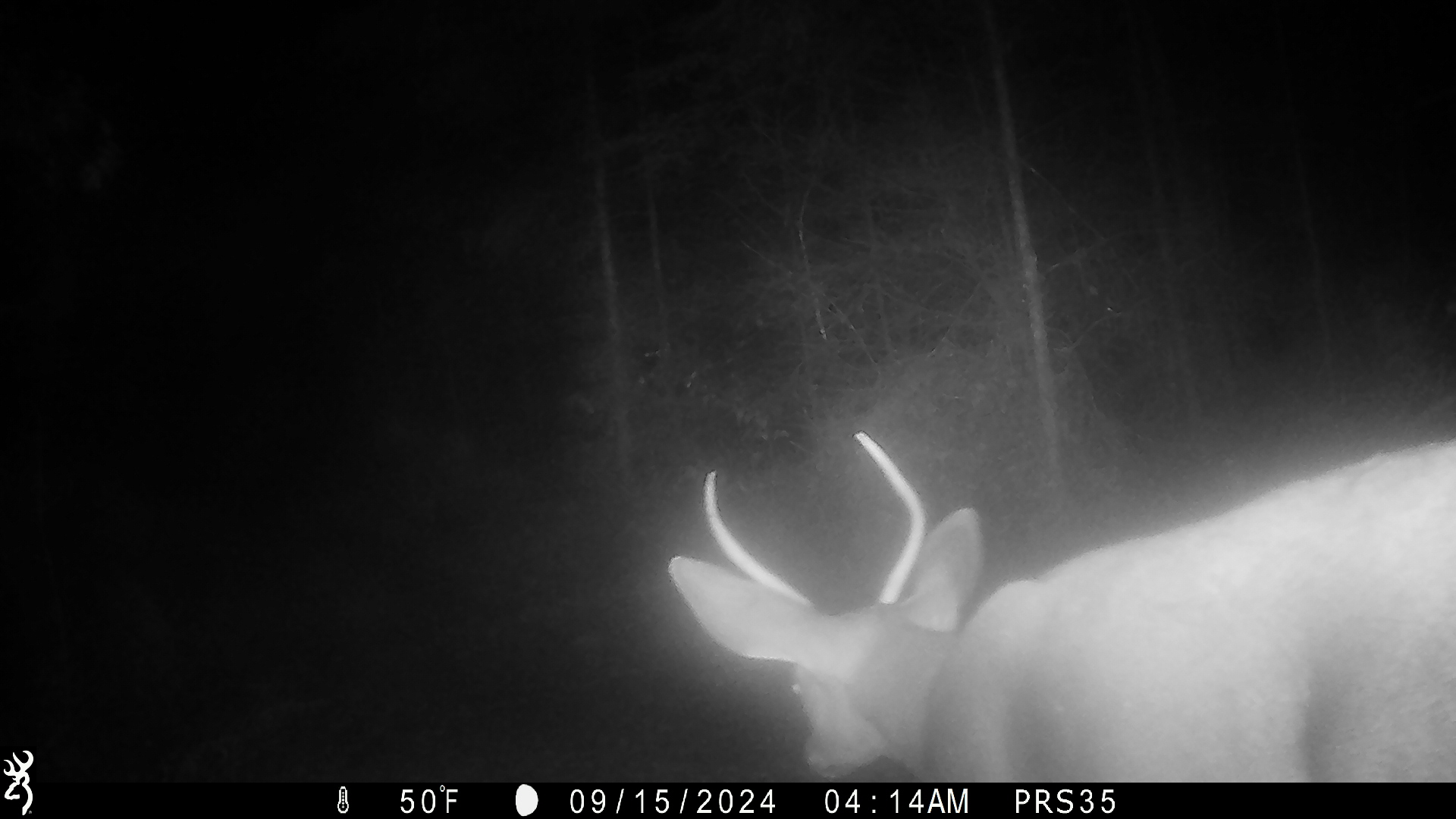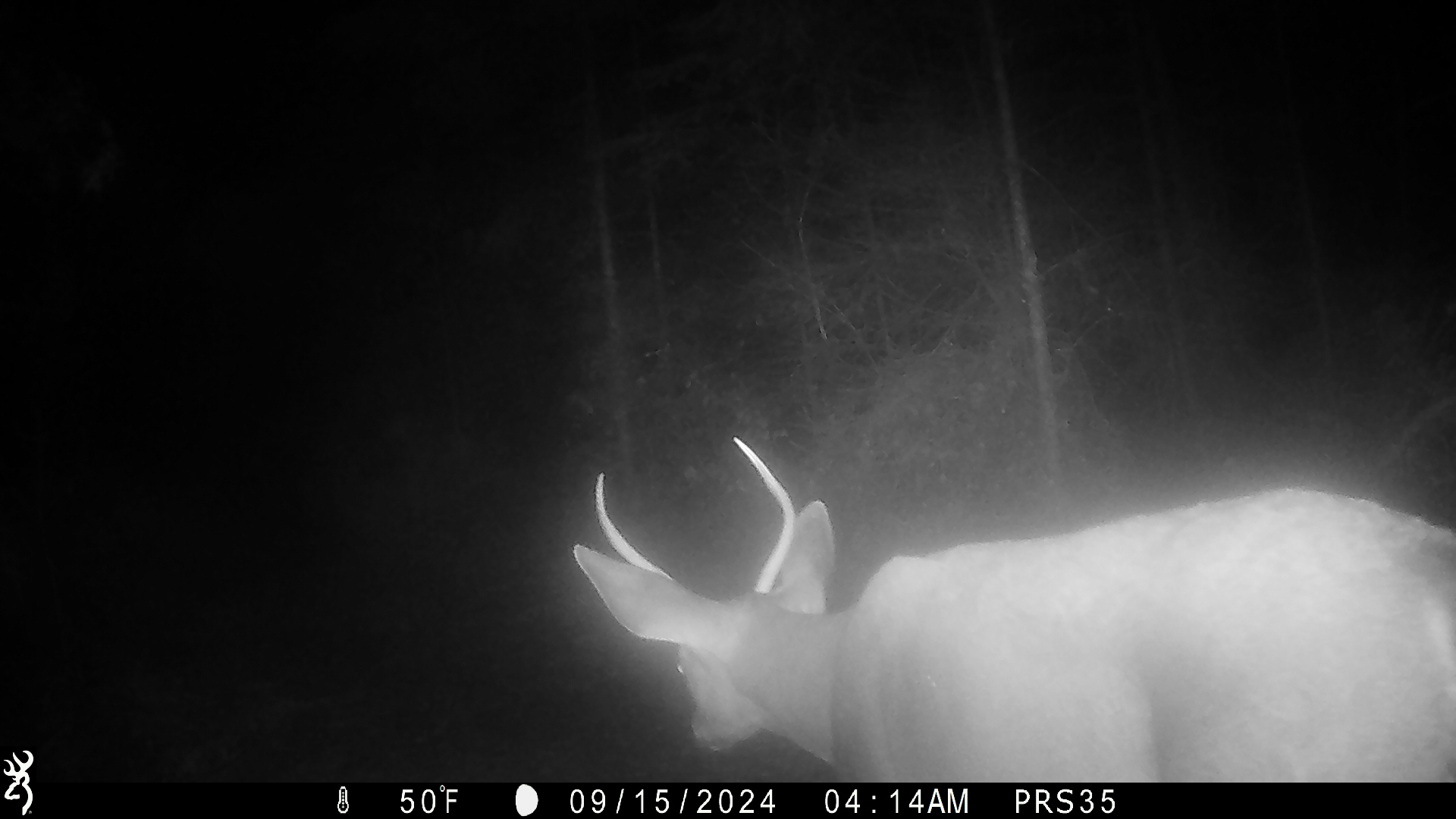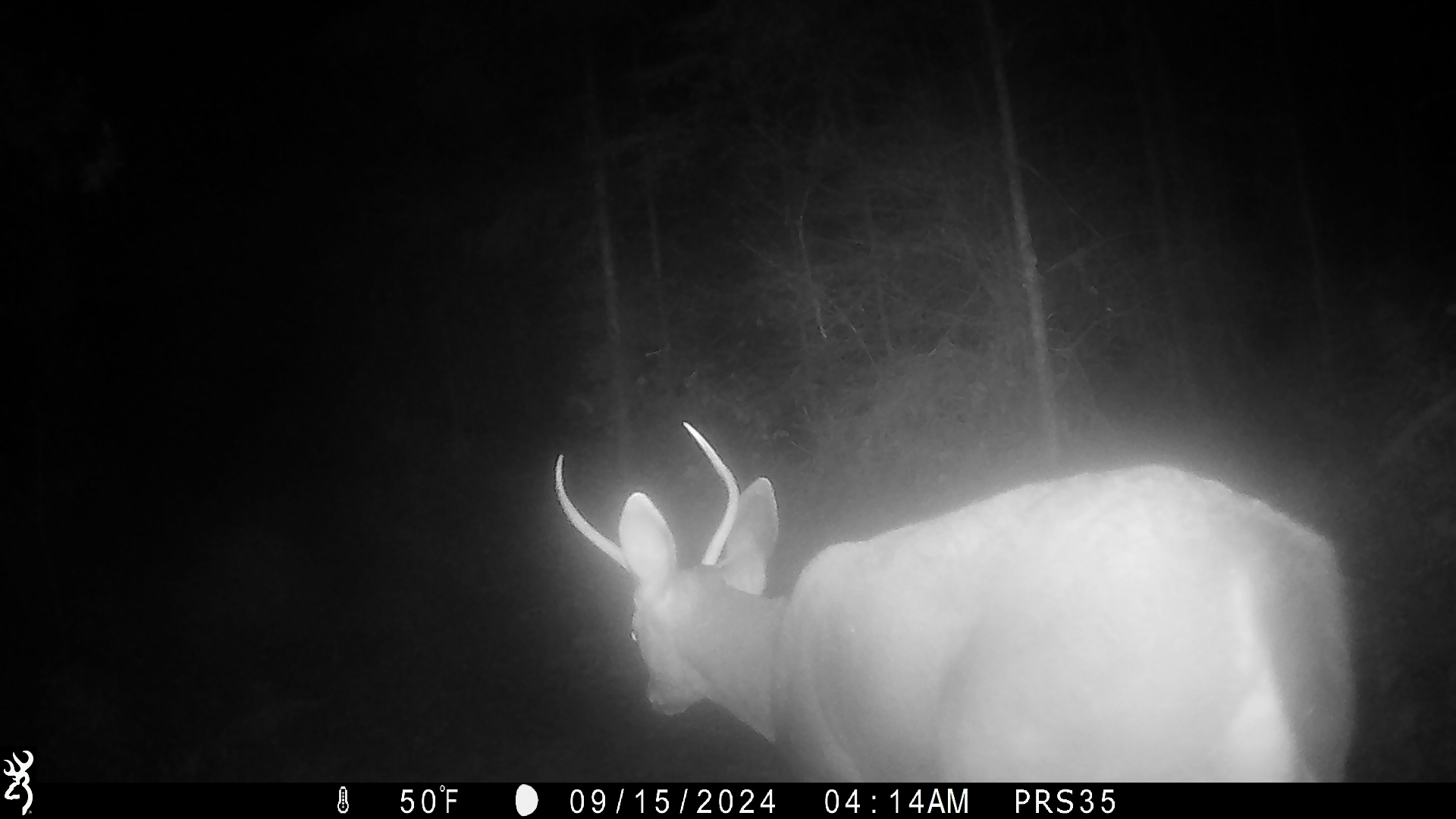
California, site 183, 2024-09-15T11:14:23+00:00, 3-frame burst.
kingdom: Animalia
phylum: Chordata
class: Mammalia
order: Artiodactyla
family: Cervidae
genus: Odocoileus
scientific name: Odocoileus hemionus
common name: mule deer